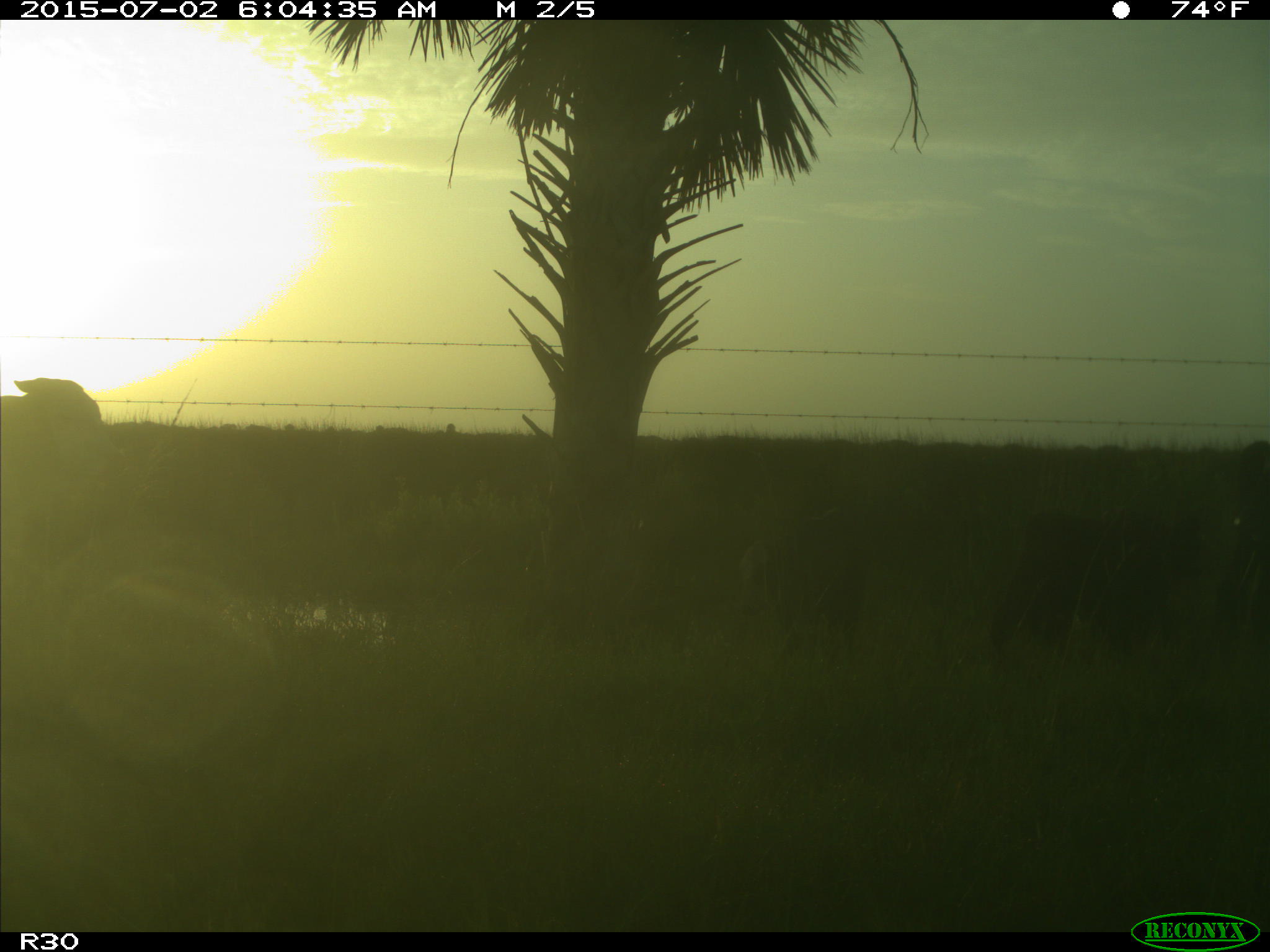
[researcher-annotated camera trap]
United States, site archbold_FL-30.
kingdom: Animalia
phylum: Chordata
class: Mammalia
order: Artiodactyla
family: Bovidae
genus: Bos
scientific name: Bos taurus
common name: domestic cow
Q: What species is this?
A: Bos taurus (domestic cow).